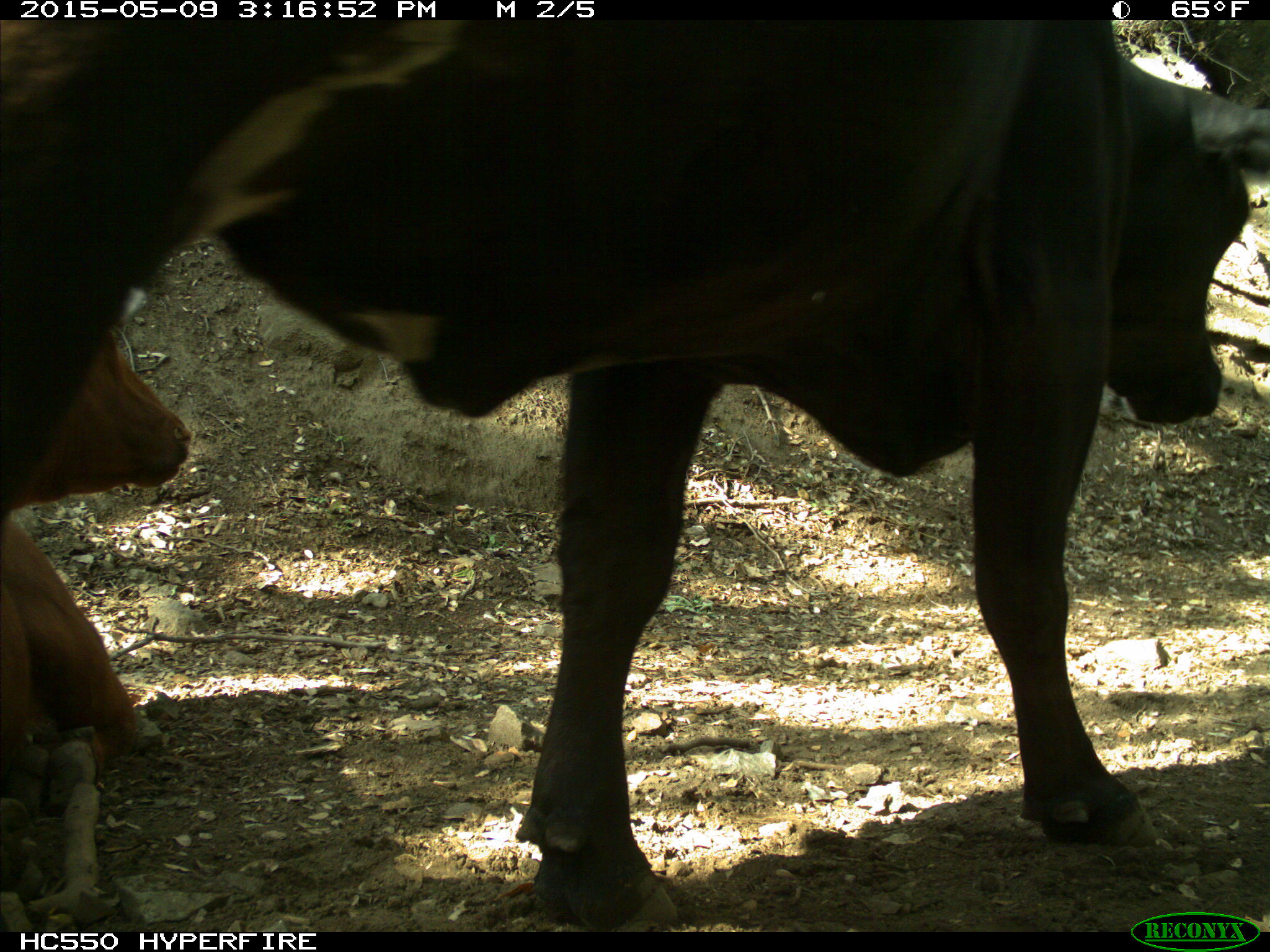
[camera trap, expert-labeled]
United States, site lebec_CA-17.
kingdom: Animalia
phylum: Chordata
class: Mammalia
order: Artiodactyla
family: Bovidae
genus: Bos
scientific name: Bos taurus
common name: domestic cow